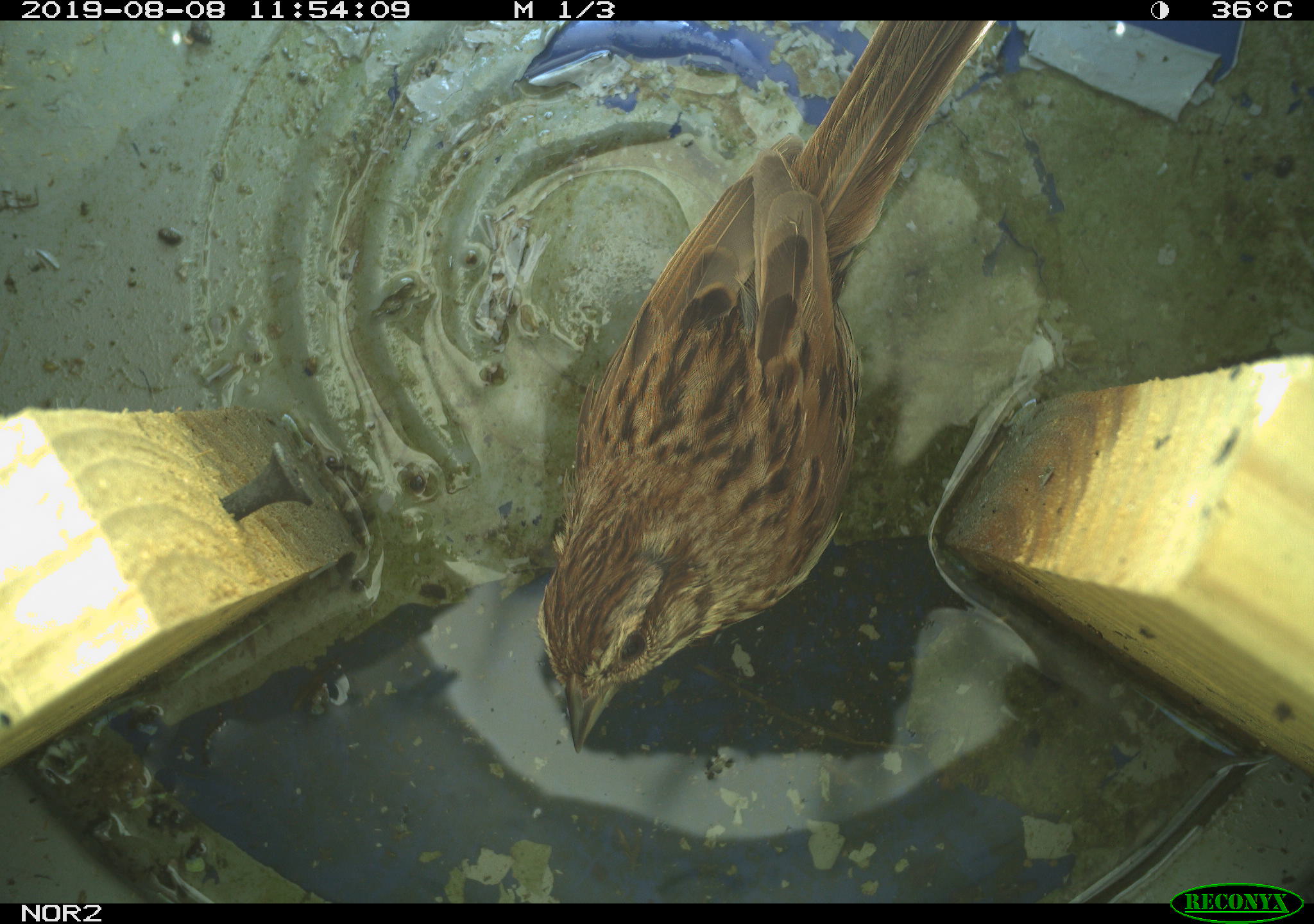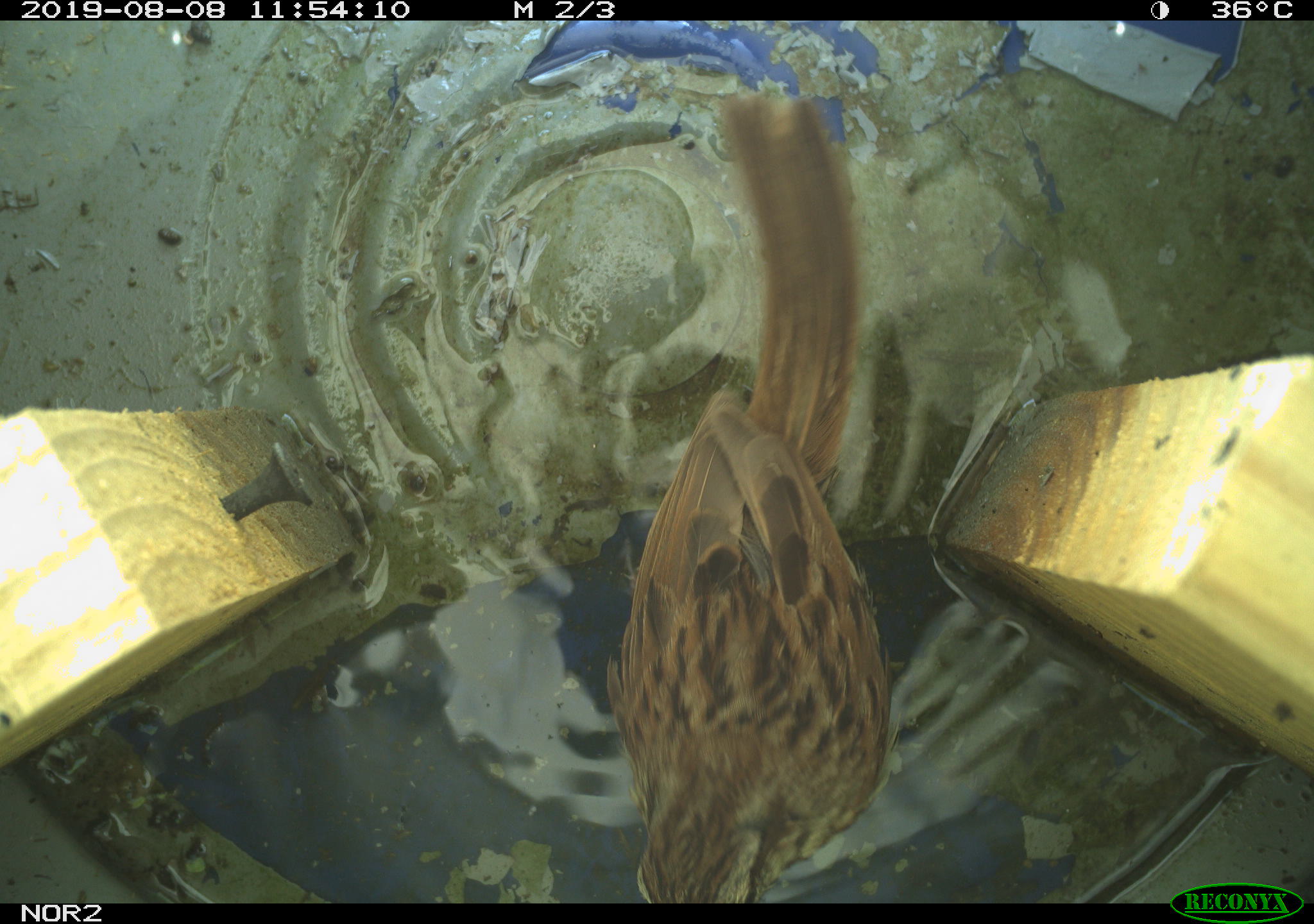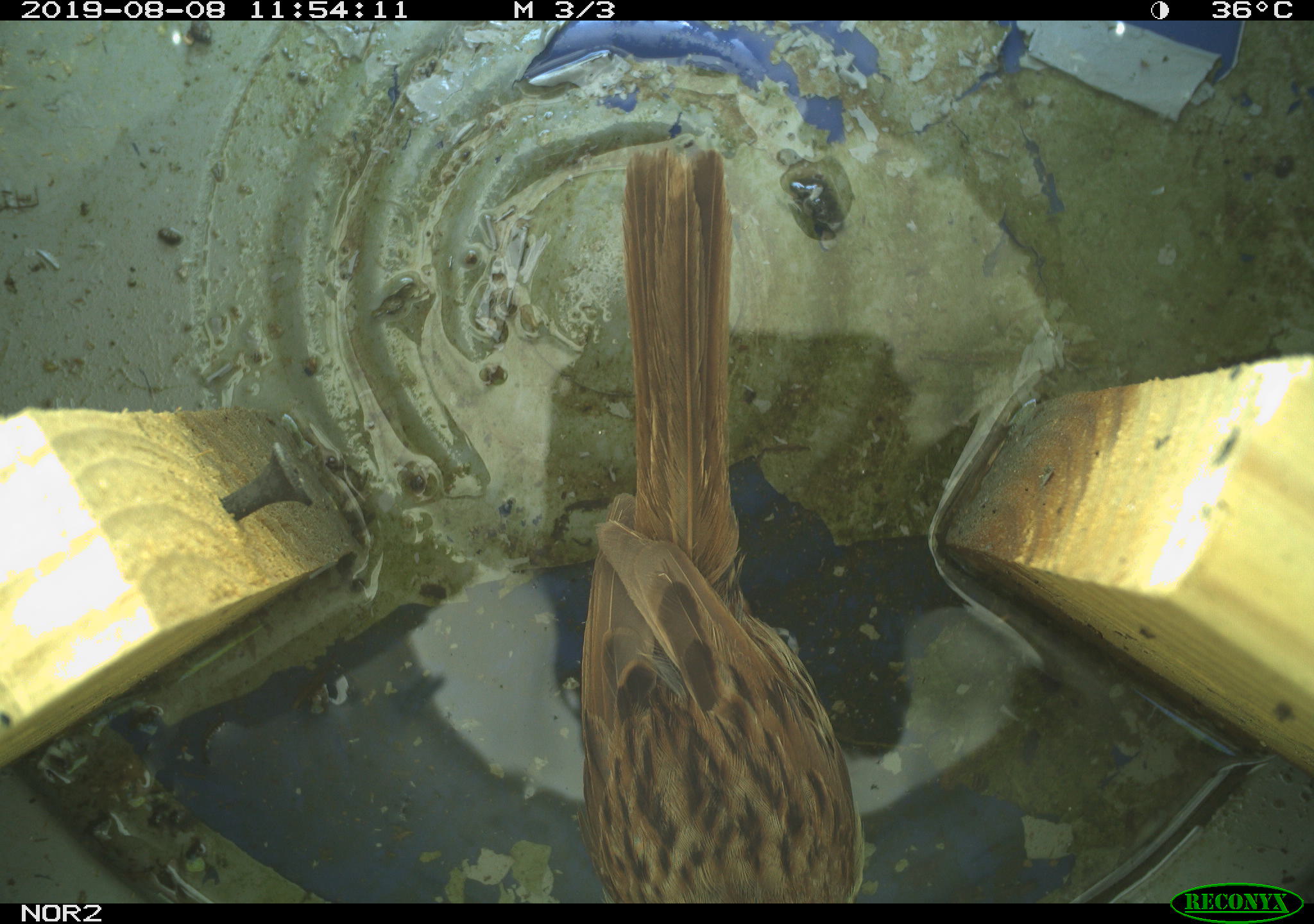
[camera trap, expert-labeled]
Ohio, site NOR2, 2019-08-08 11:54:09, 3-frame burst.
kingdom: Animalia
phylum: Chordata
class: Aves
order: Passeriformes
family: Passerellidae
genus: Melospiza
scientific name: Melospiza melodia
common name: song sparrow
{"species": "song sparrow (Melospiza melodia)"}